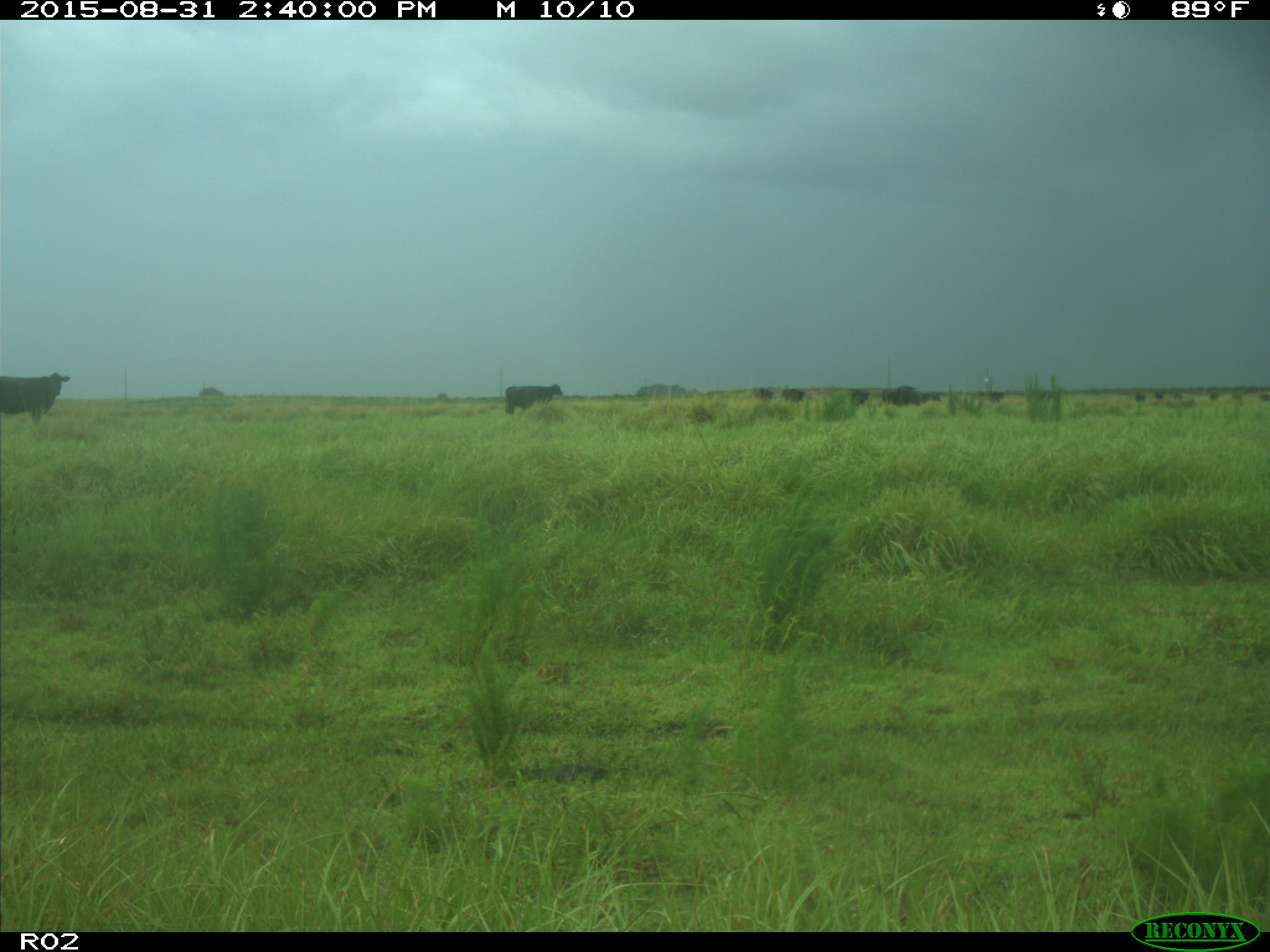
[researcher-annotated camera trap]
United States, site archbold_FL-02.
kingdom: Animalia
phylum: Chordata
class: Mammalia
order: Artiodactyla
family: Bovidae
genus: Bos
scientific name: Bos taurus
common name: domestic cow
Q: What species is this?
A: Bos taurus (domestic cow).